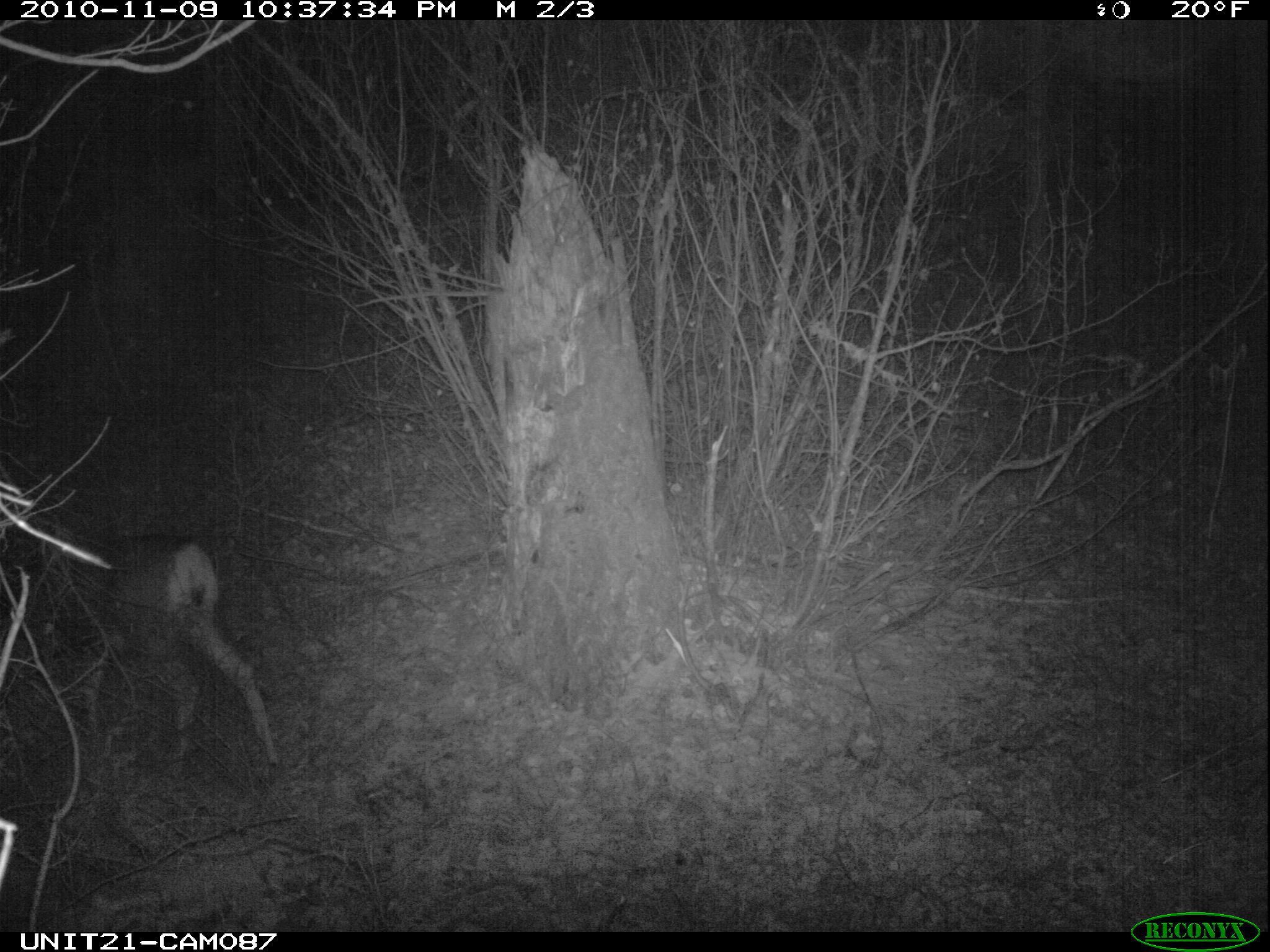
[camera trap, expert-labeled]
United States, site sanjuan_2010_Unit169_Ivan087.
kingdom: Animalia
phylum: Chordata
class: Mammalia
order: Artiodactyla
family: Cervidae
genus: Odocoileus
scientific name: Odocoileus hemionus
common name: mule deer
Odocoileus hemionus (mule deer).